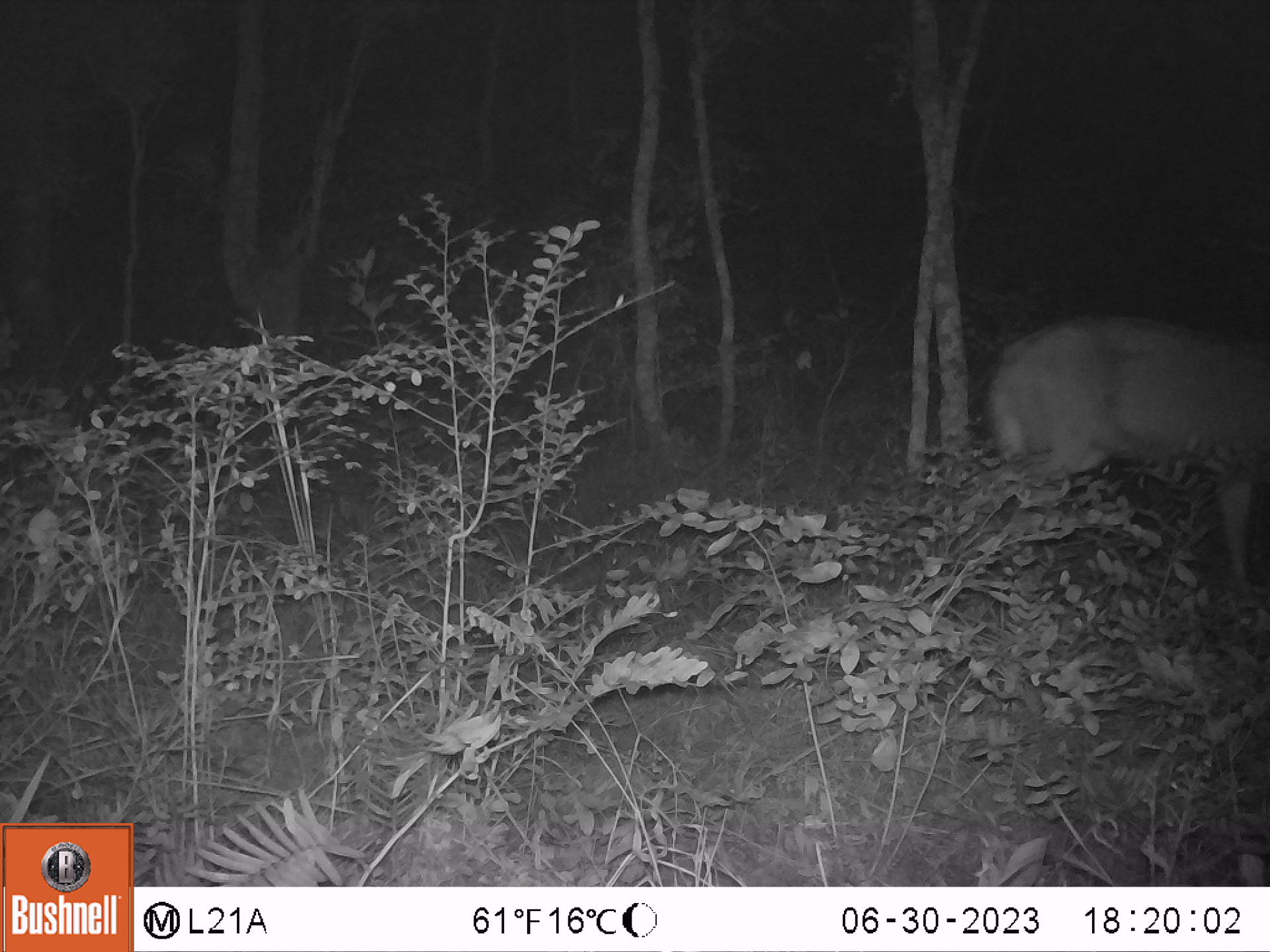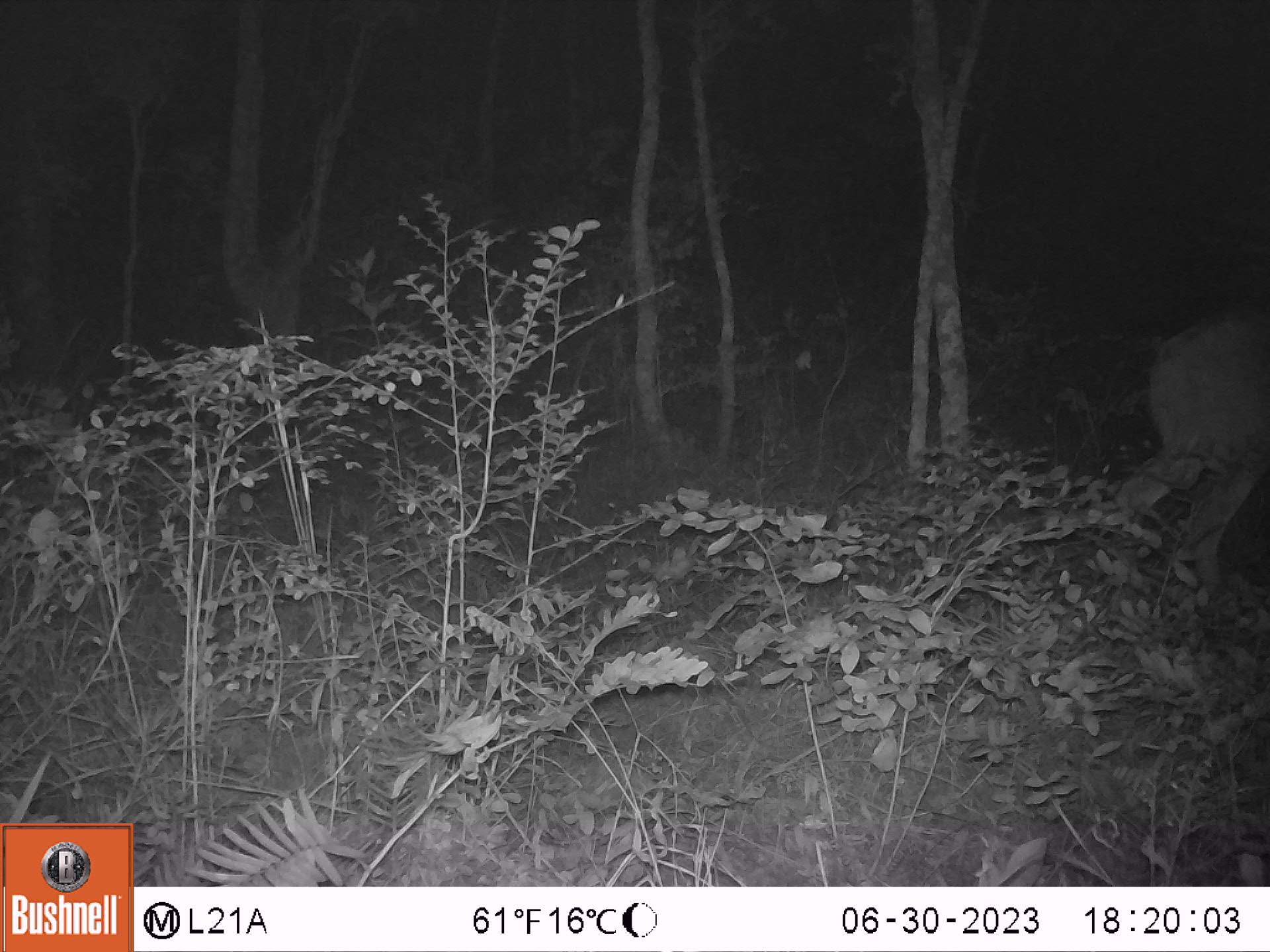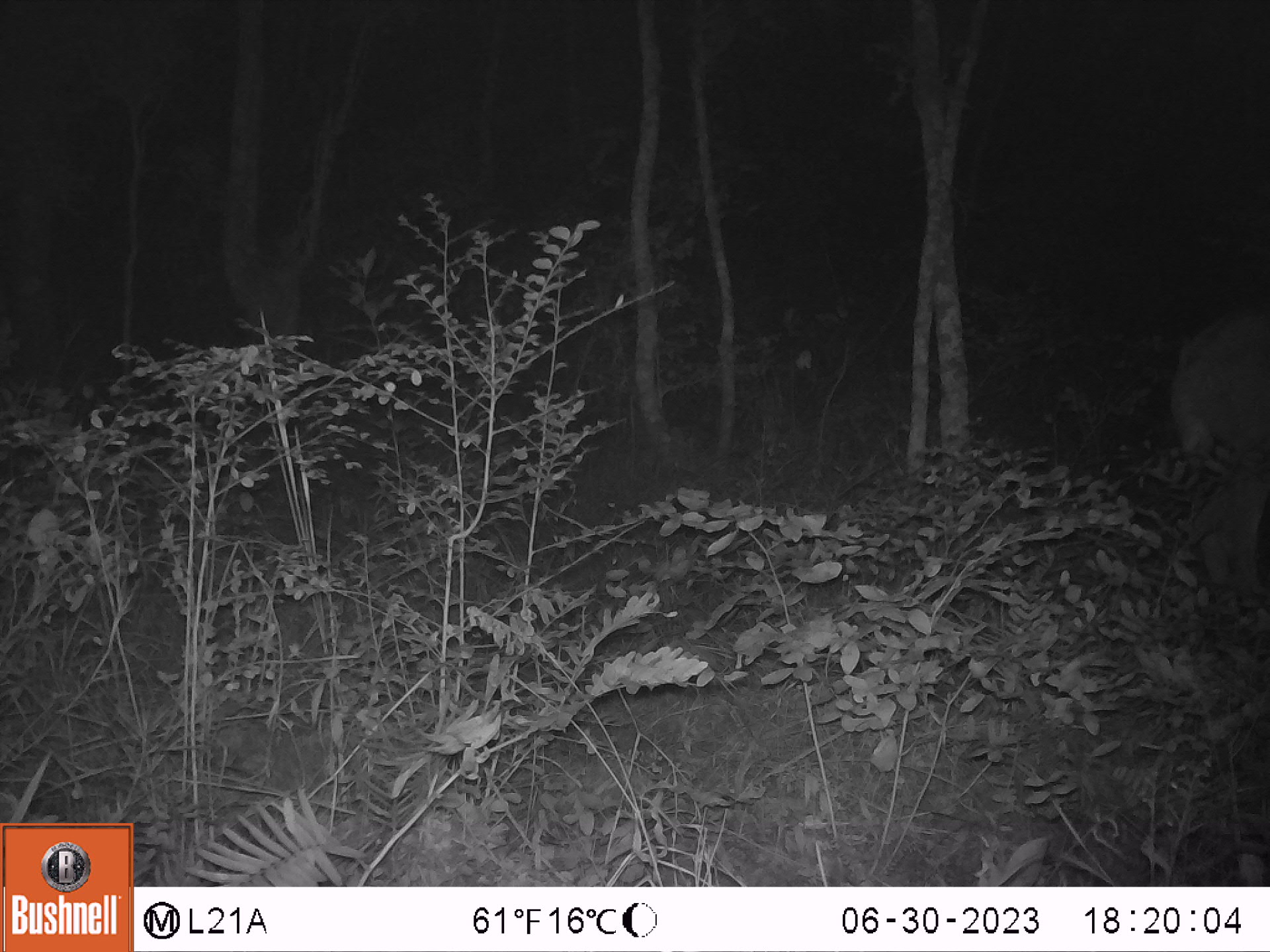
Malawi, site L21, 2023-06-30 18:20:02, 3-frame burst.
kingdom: Animalia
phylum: Chordata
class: Mammalia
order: Artiodactyla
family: Bovidae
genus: Tragelaphus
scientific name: Tragelaphus sylvaticus sylvaticus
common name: cape bushbuck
Cape bushbuck (Tragelaphus sylvaticus sylvaticus), count 1.